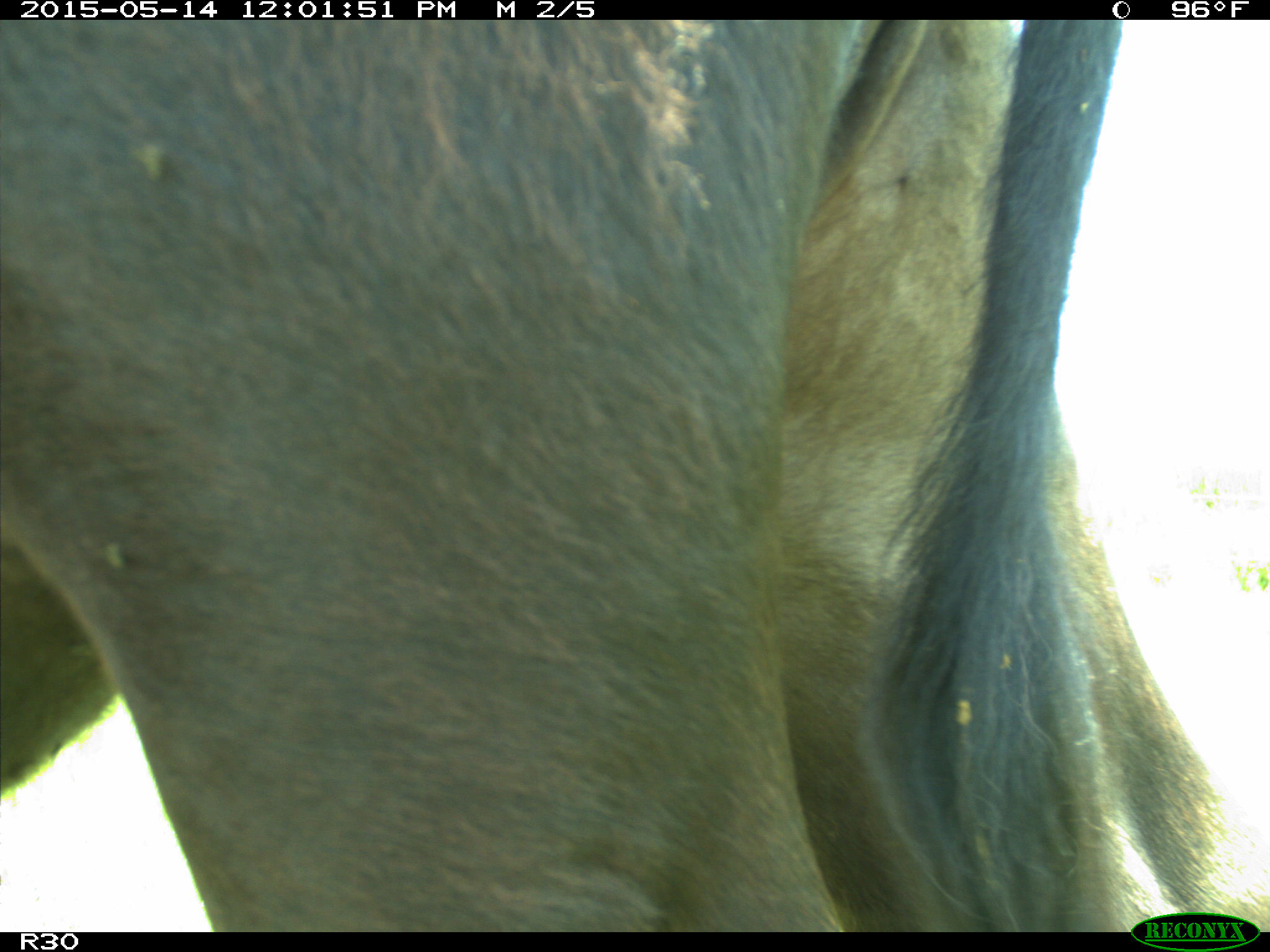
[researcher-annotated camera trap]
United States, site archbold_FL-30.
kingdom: Animalia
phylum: Chordata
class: Mammalia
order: Artiodactyla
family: Bovidae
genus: Bos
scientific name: Bos taurus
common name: domestic cow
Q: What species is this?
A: Bos taurus (domestic cow).